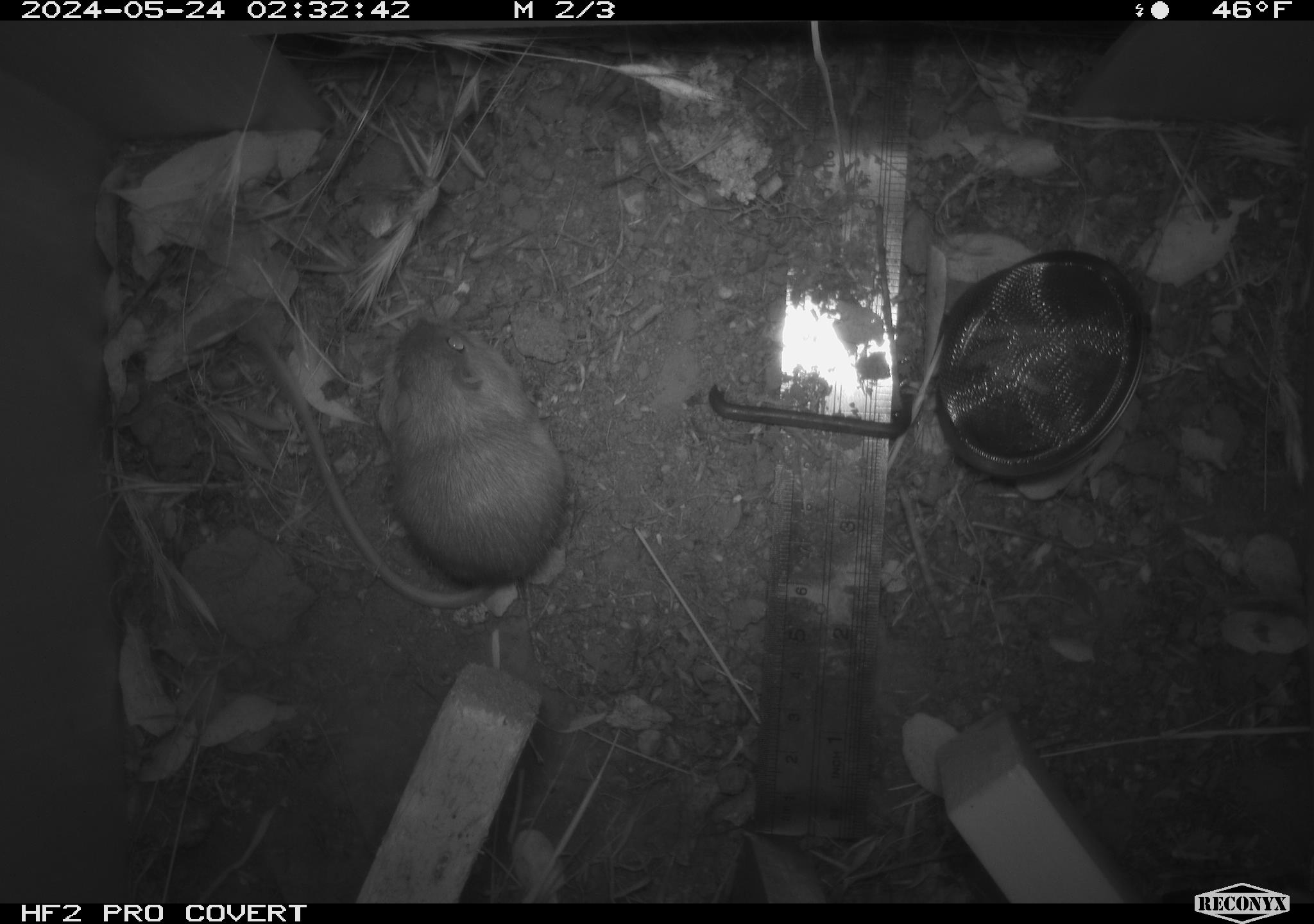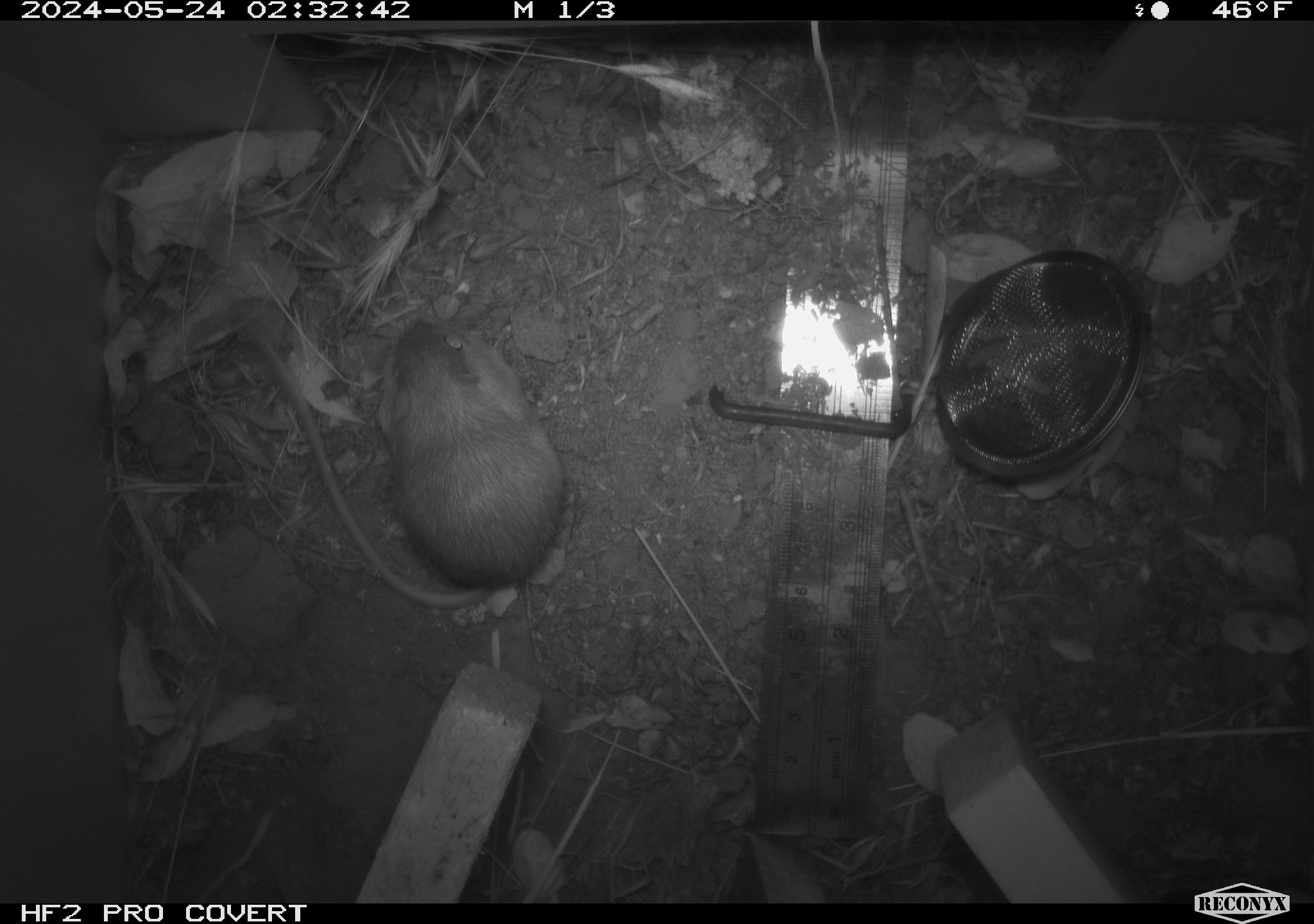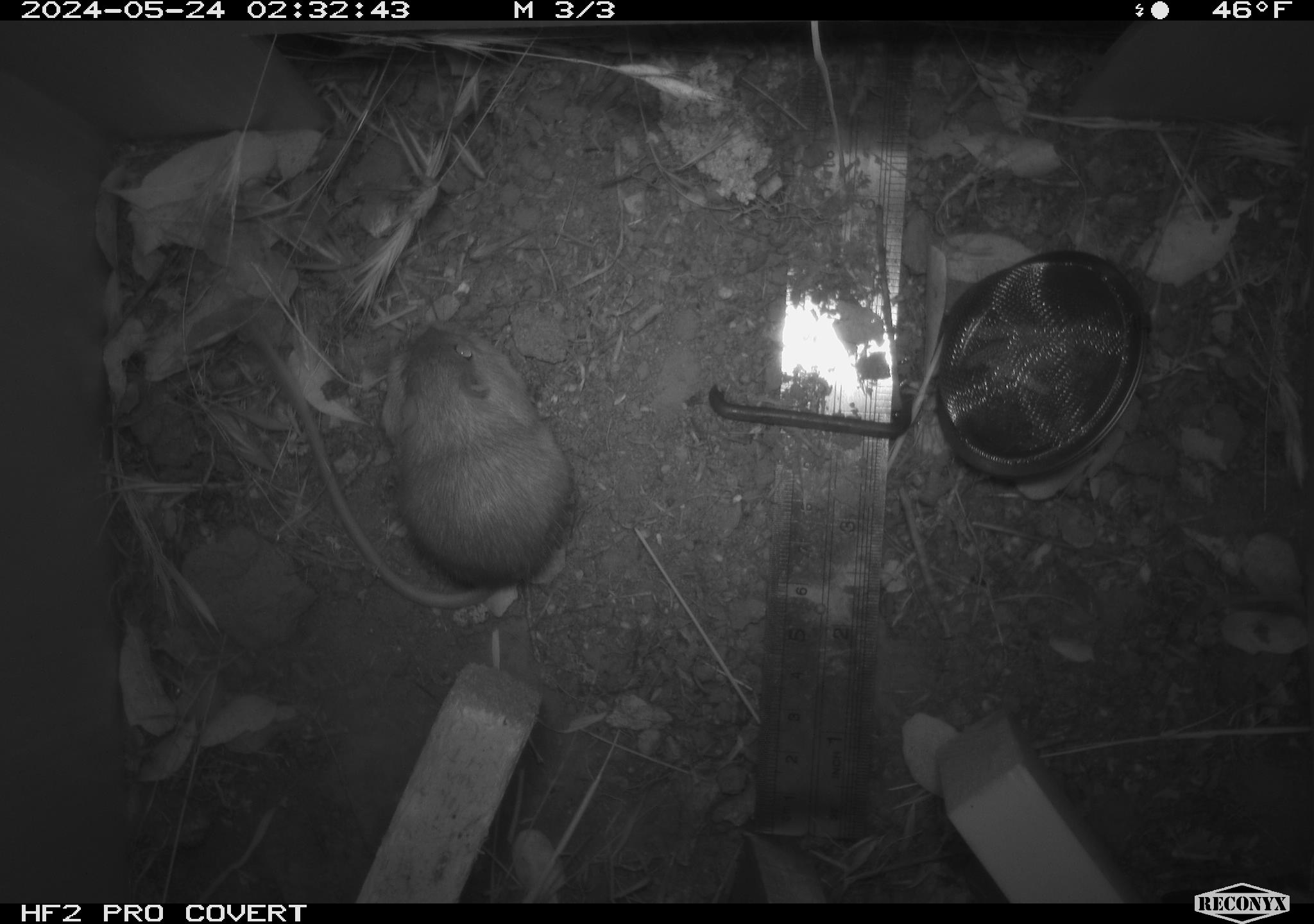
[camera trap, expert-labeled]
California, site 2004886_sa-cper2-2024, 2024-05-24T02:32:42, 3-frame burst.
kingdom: Animalia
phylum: Chordata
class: Mammalia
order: Rodentia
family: Heteromyidae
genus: Dipodomys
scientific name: Dipodomys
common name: kangaroo rats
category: dipodomys species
Dipodomys species (kangaroo rats) (Dipodomys).